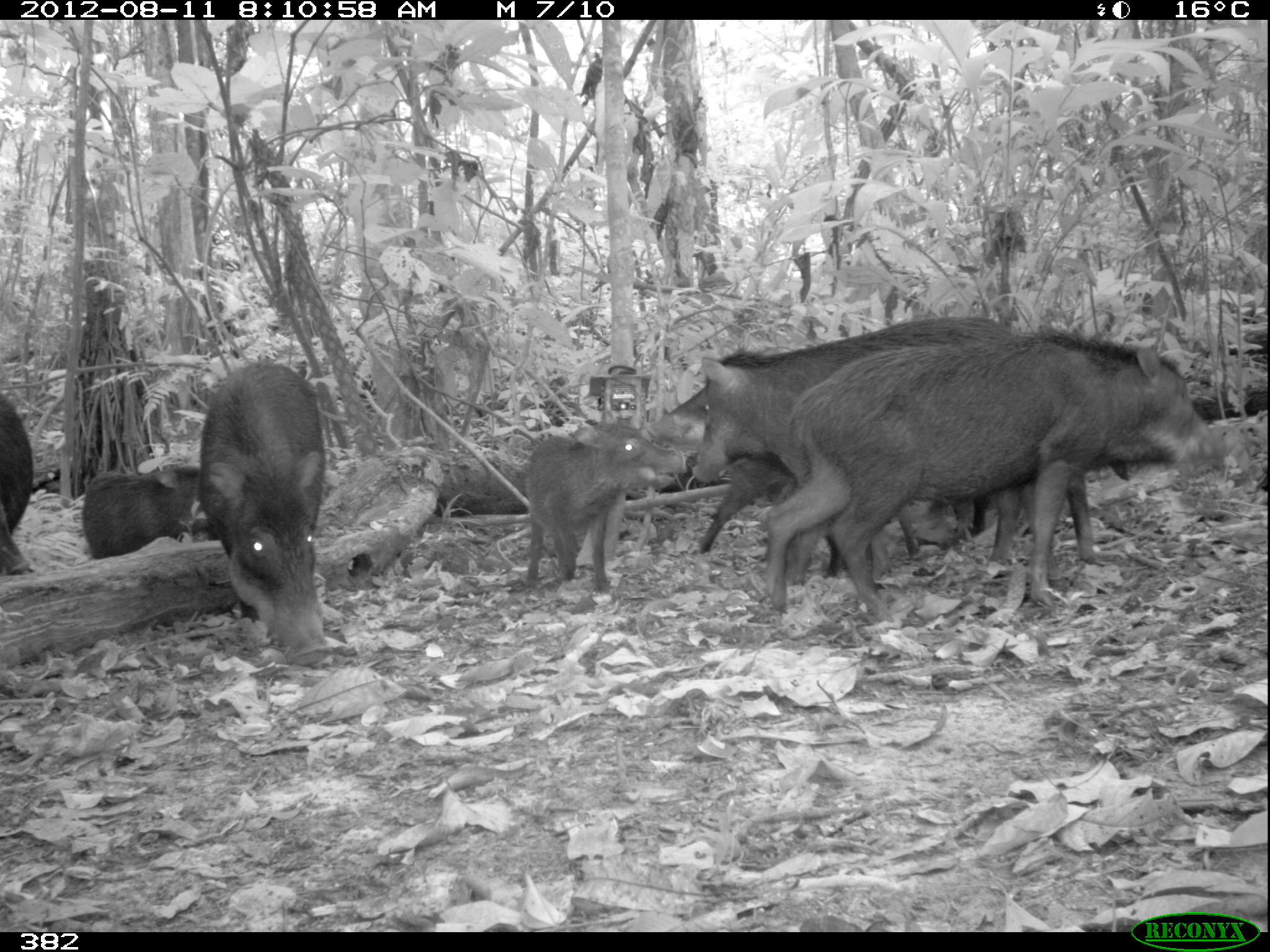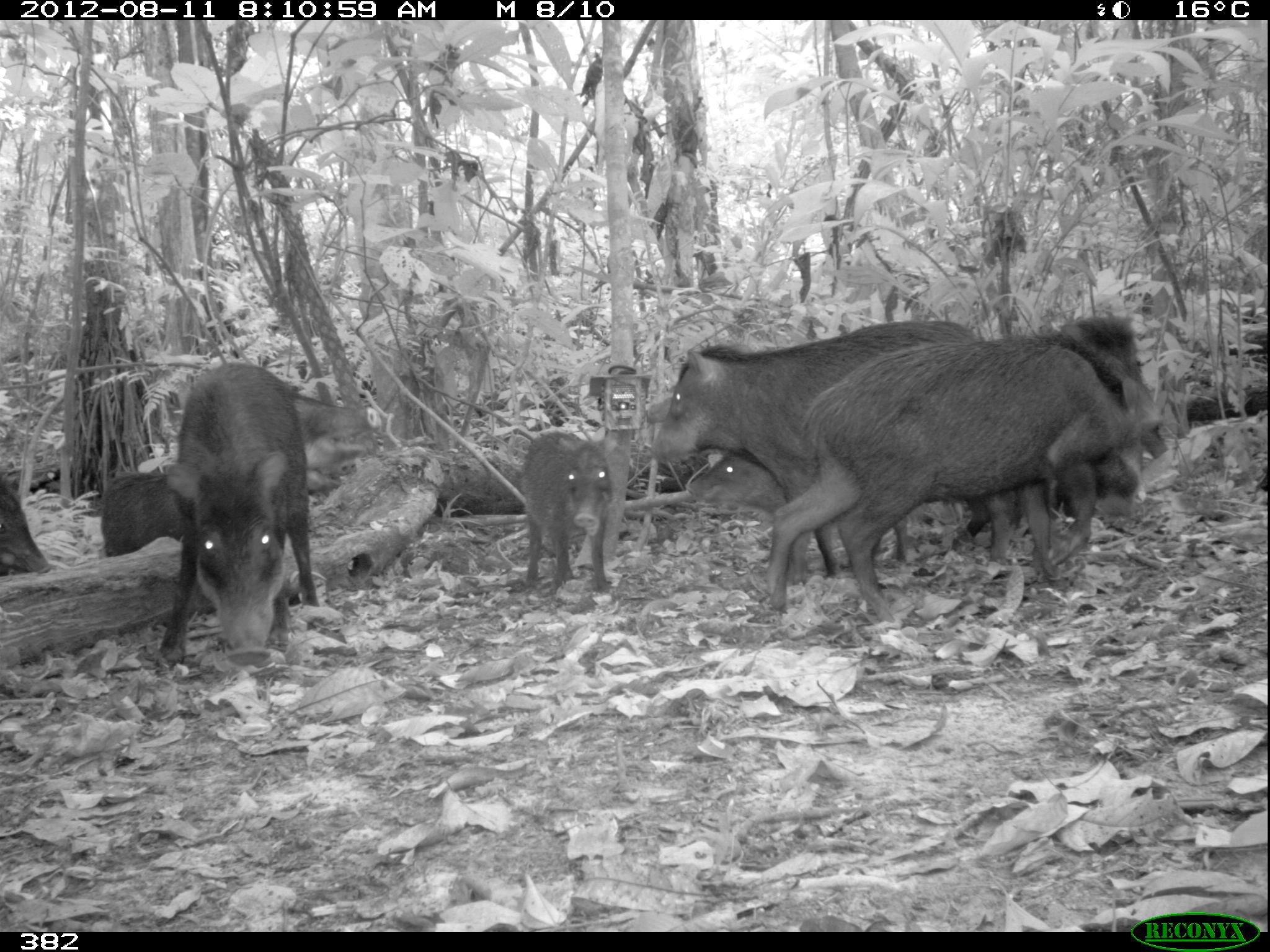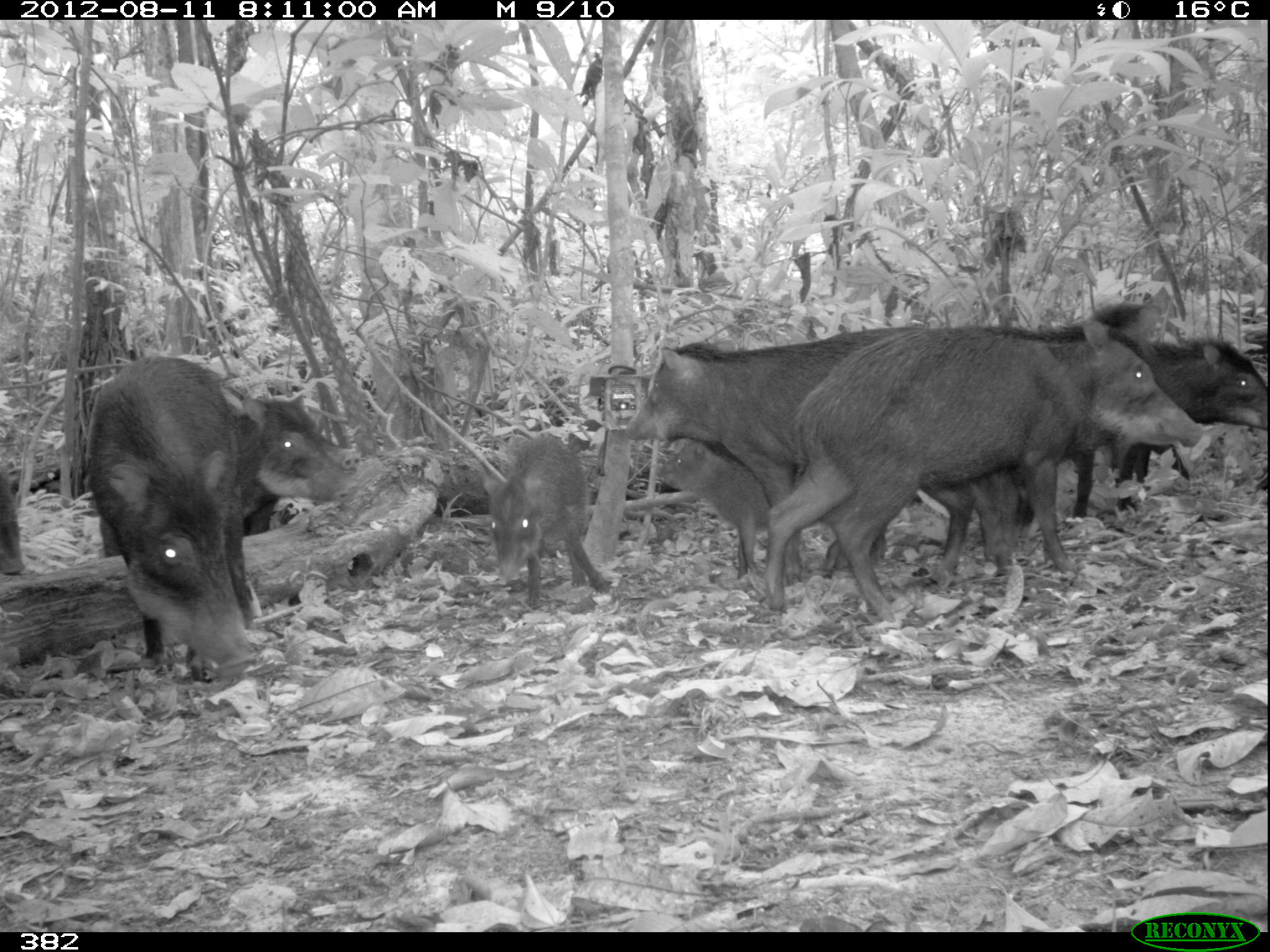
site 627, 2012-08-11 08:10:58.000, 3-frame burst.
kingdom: Animalia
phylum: Chordata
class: Mammalia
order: Artiodactyla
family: Tayassuidae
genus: Tayassu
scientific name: Tayassu pecari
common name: white-lipped peccary